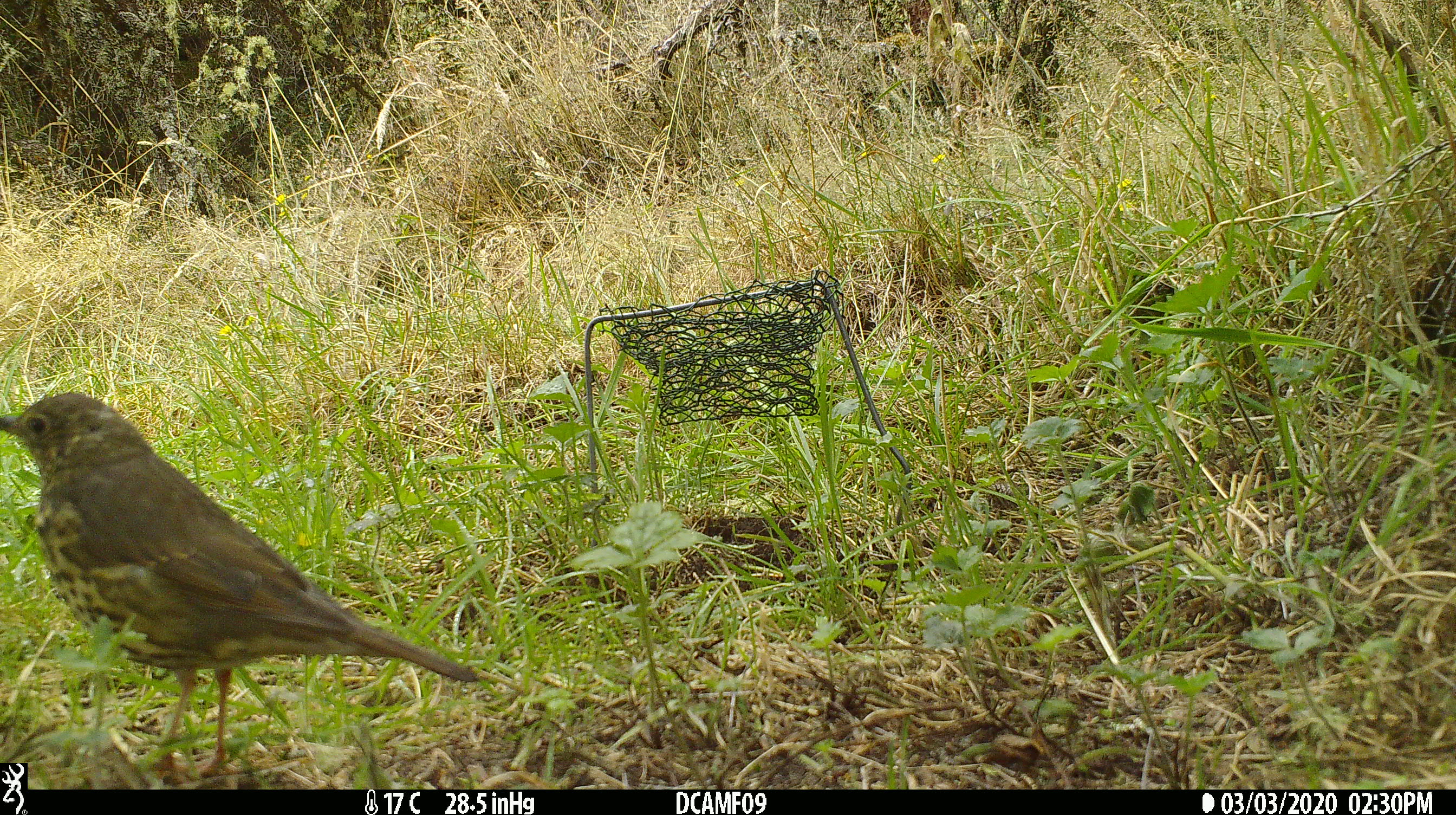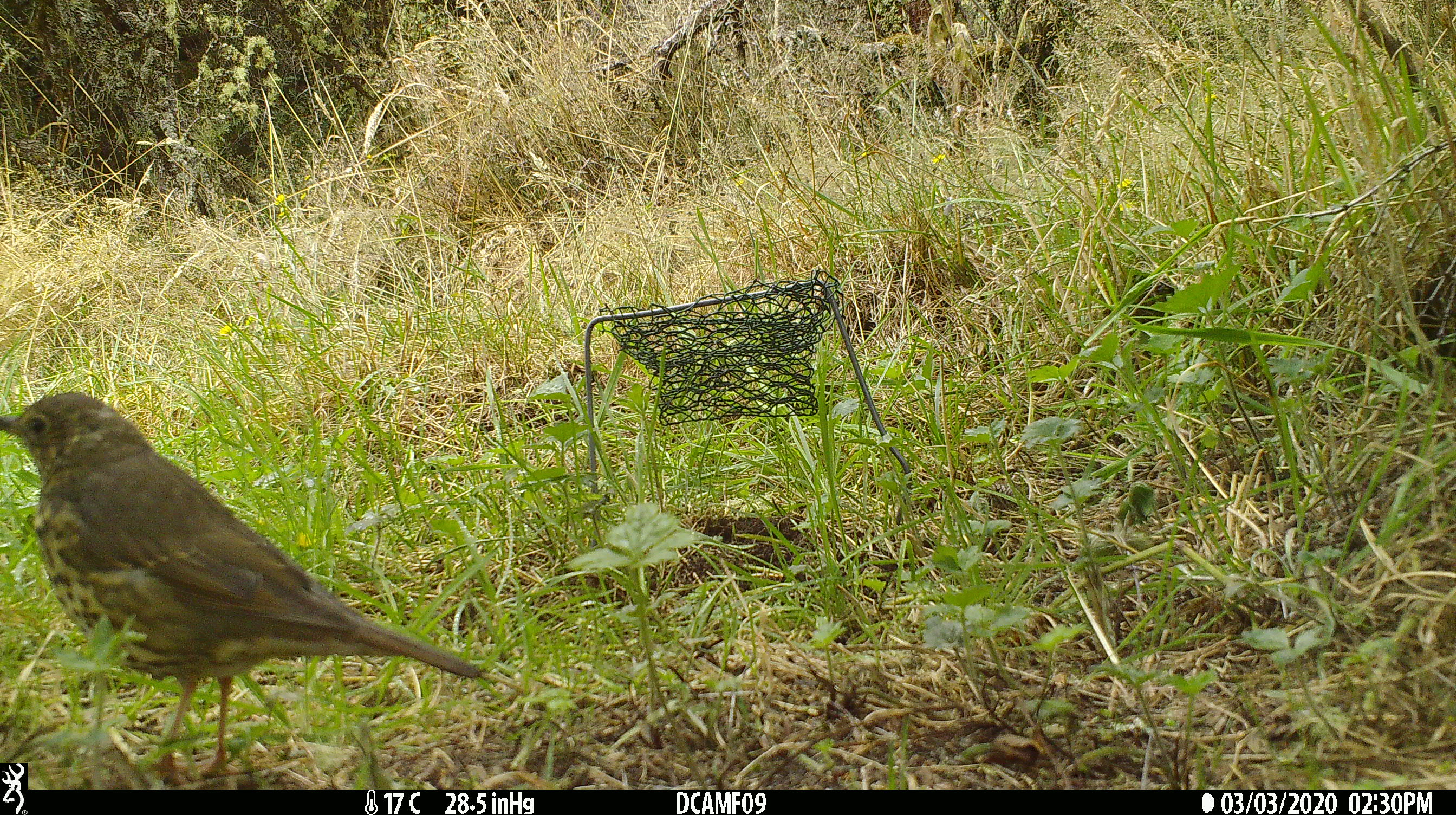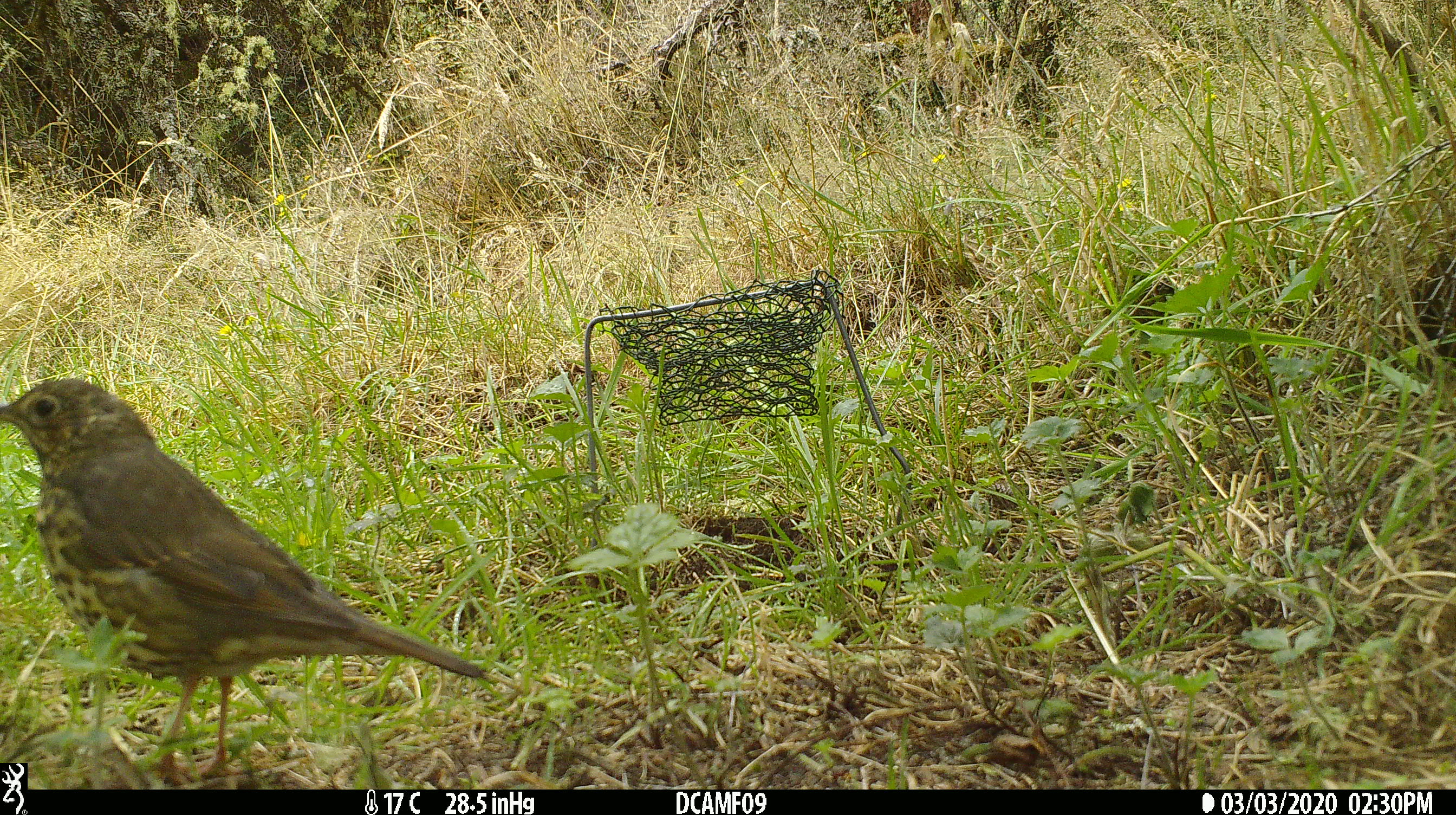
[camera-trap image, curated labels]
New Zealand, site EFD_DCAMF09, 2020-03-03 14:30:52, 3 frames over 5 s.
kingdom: Animalia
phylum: Chordata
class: Aves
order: Passeriformes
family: Turdidae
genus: Turdus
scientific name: Turdus philomelos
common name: song thrush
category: thrush